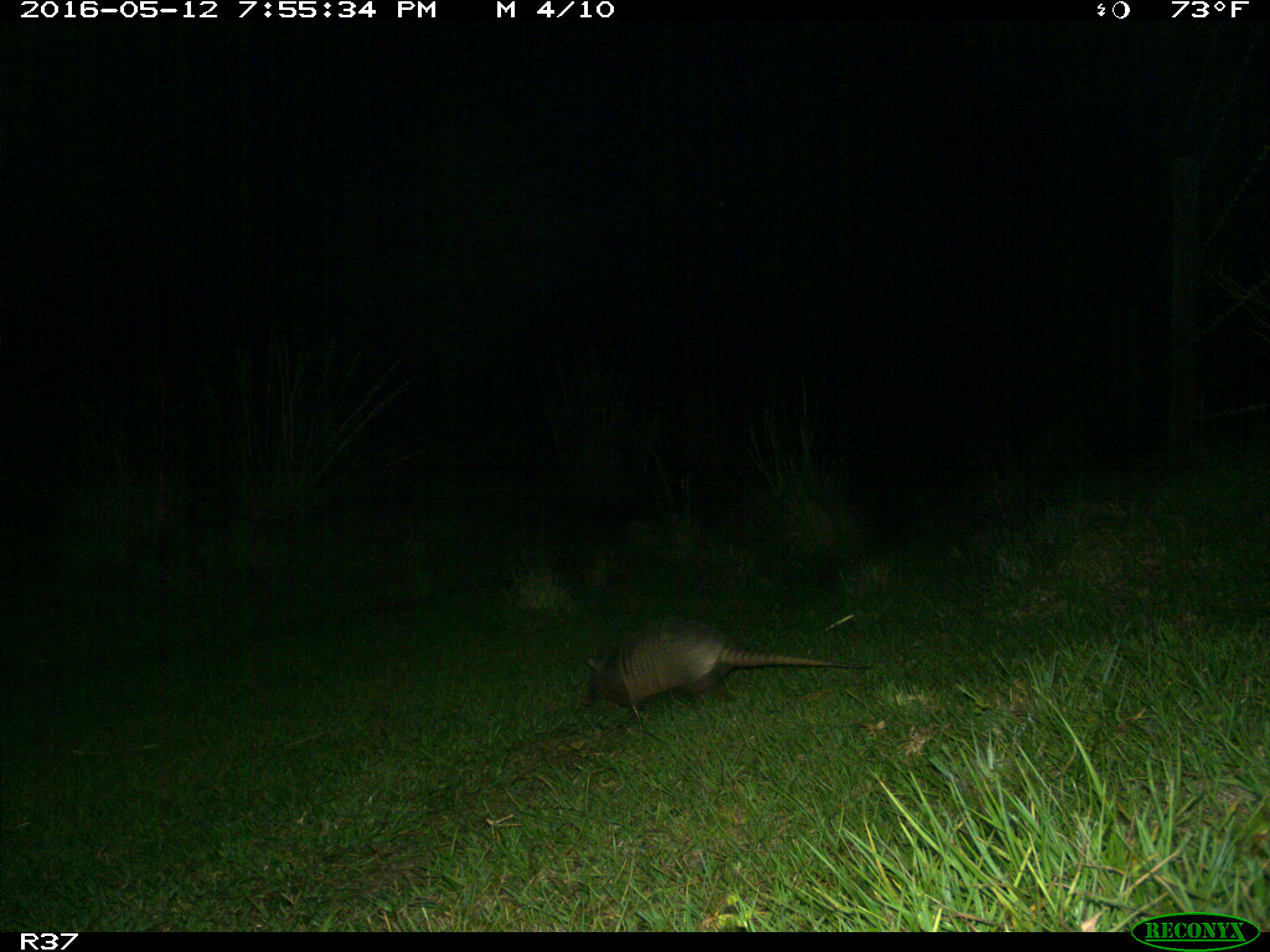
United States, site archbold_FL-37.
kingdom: Animalia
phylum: Chordata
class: Mammalia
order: Cingulata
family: Dasypodidae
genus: Dasypus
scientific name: Dasypus novemcinctus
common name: nine-banded armadillo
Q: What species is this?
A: Dasypus novemcinctus (nine-banded armadillo).